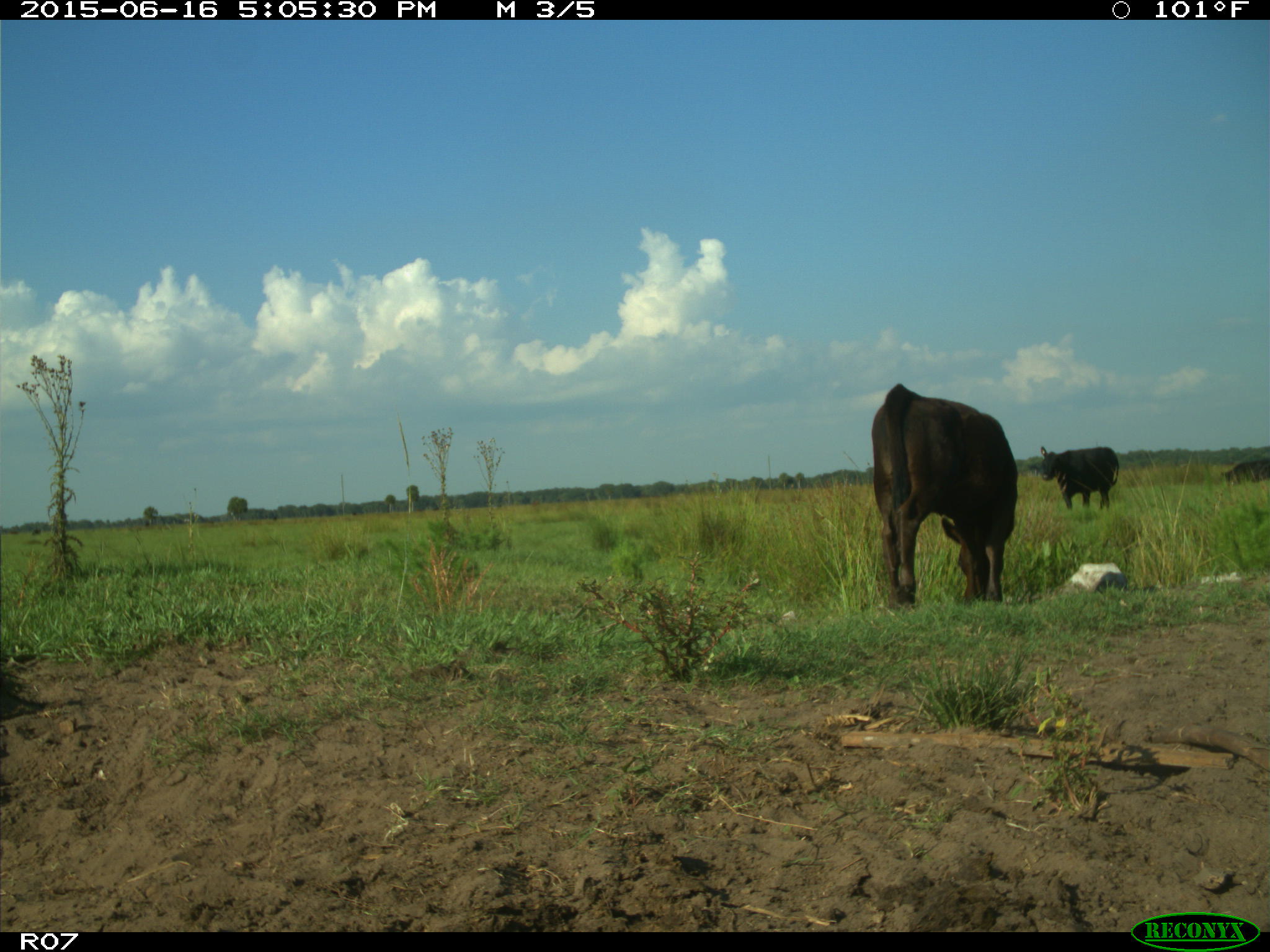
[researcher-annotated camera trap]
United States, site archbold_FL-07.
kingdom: Animalia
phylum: Chordata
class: Mammalia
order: Artiodactyla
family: Bovidae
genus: Bos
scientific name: Bos taurus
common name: domestic cow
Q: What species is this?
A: Bos taurus (domestic cow).